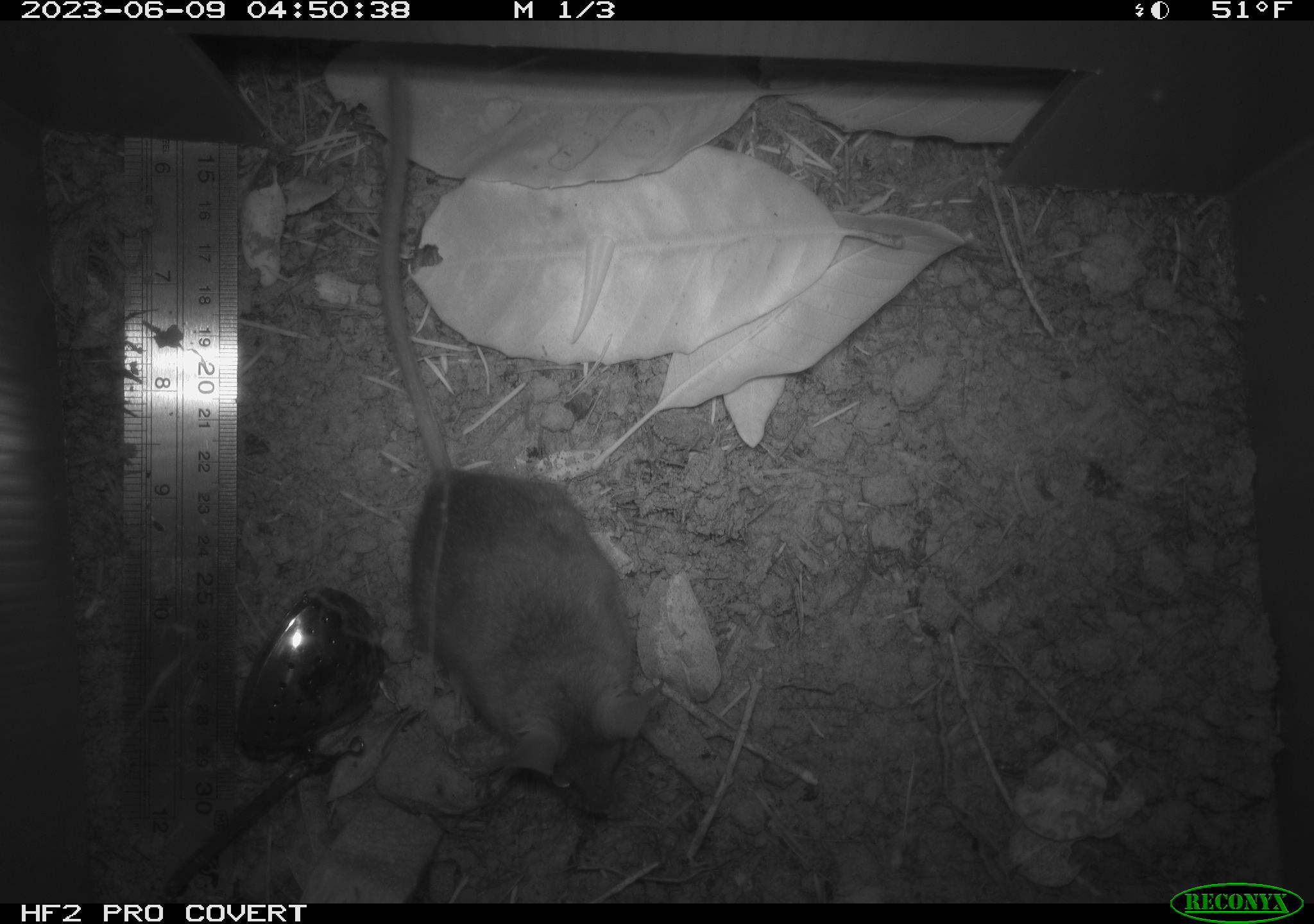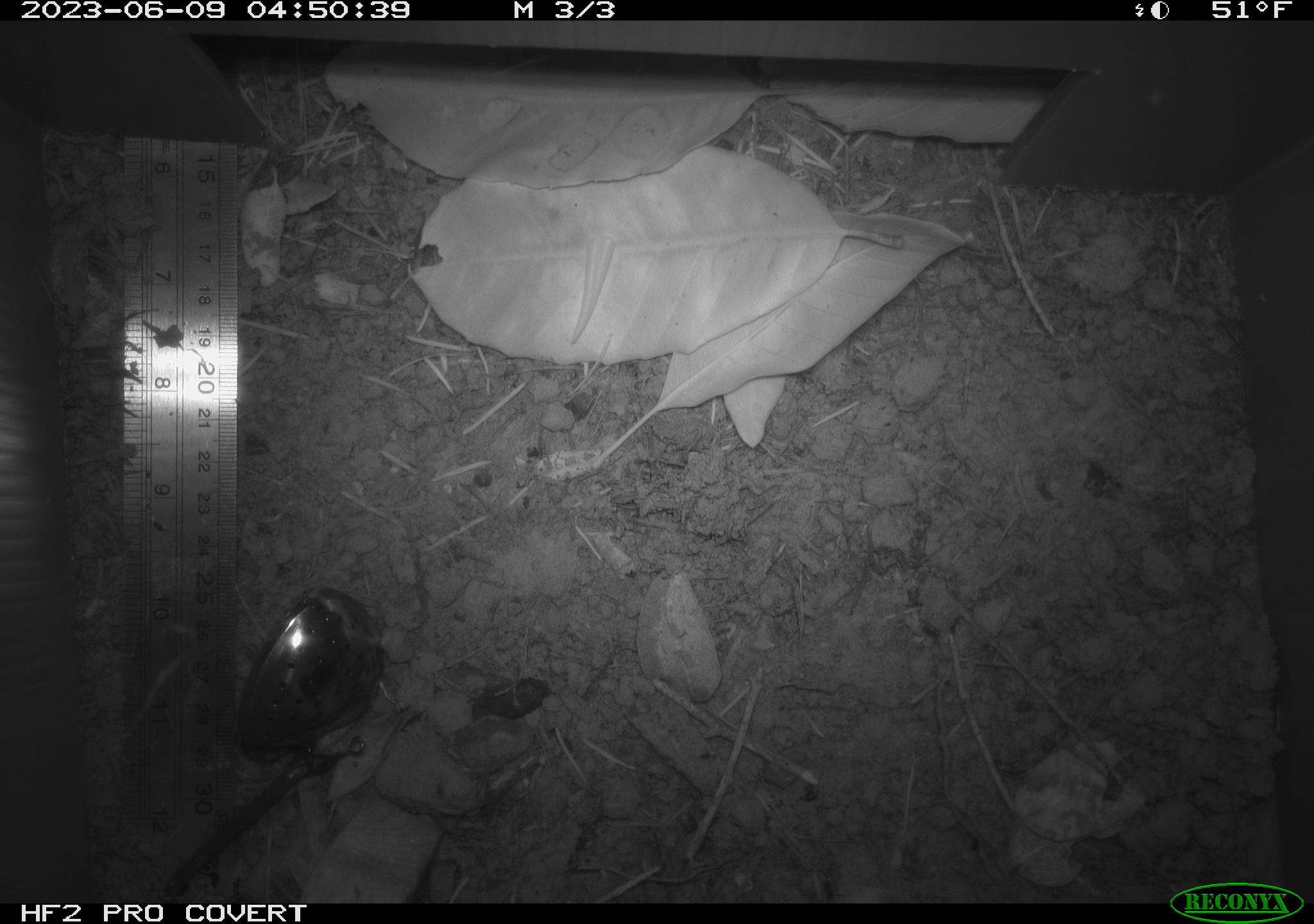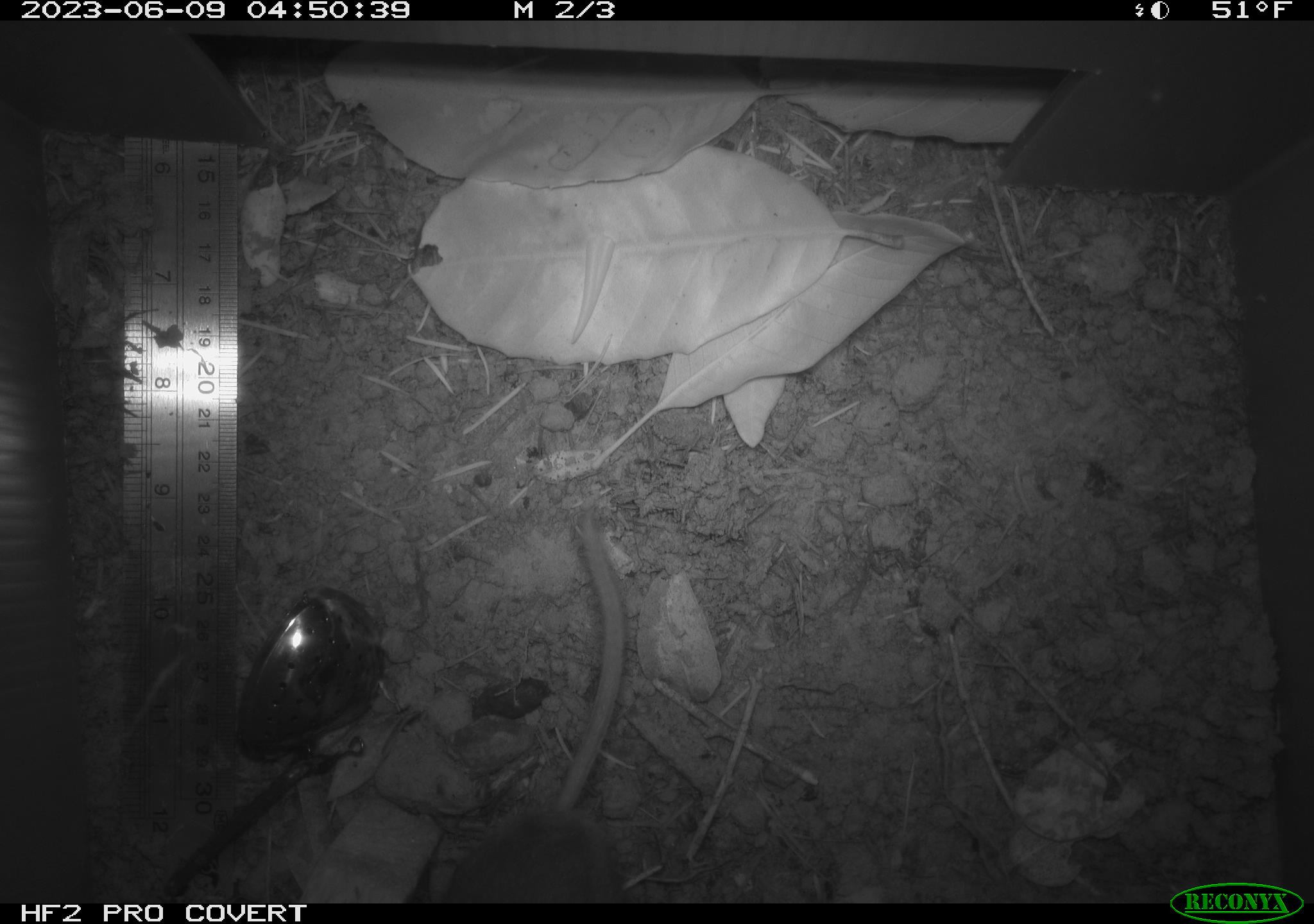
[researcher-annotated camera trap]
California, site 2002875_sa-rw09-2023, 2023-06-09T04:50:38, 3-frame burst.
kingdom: Animalia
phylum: Chordata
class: Mammalia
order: Rodentia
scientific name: Rodentia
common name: mouse species